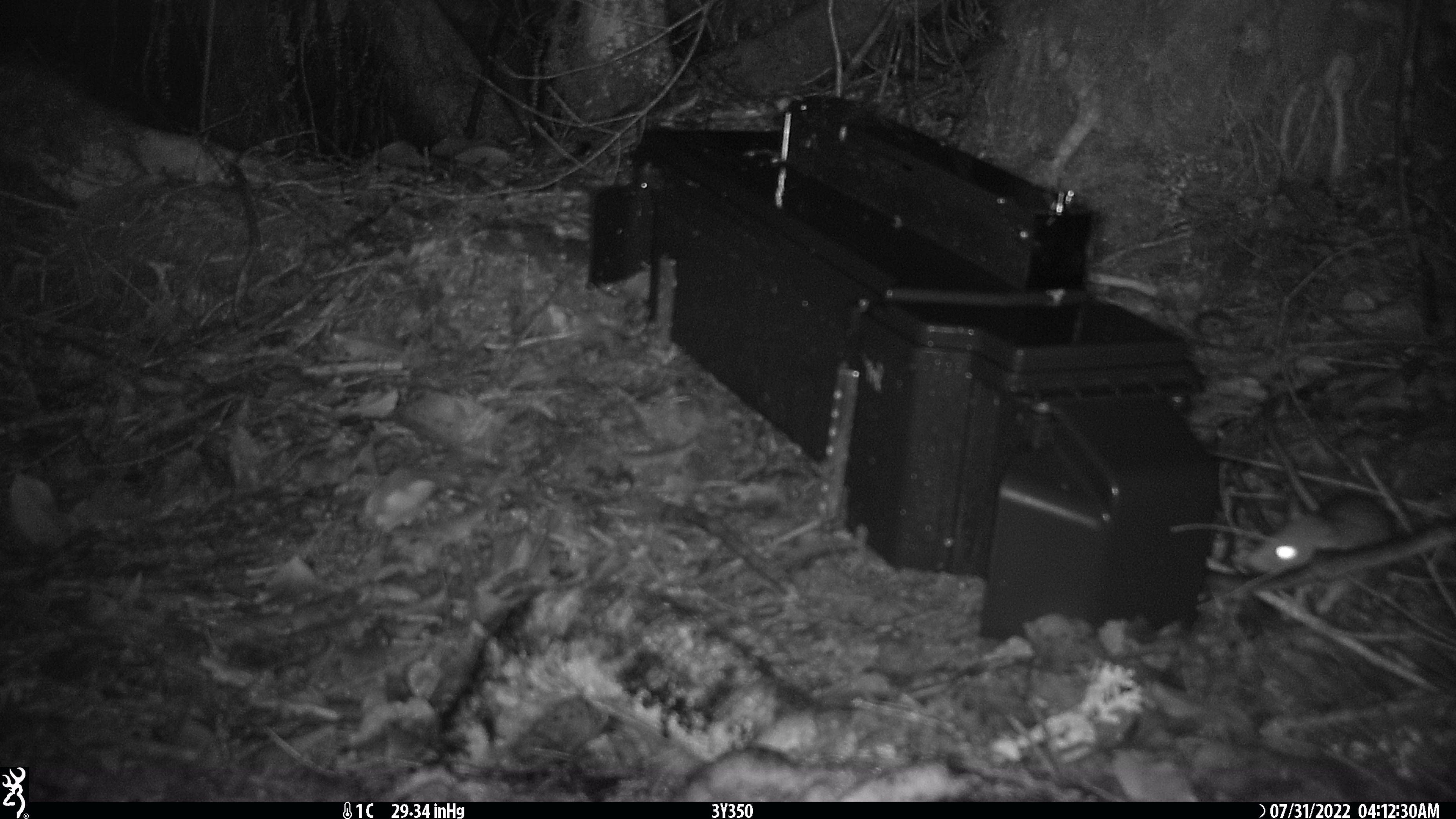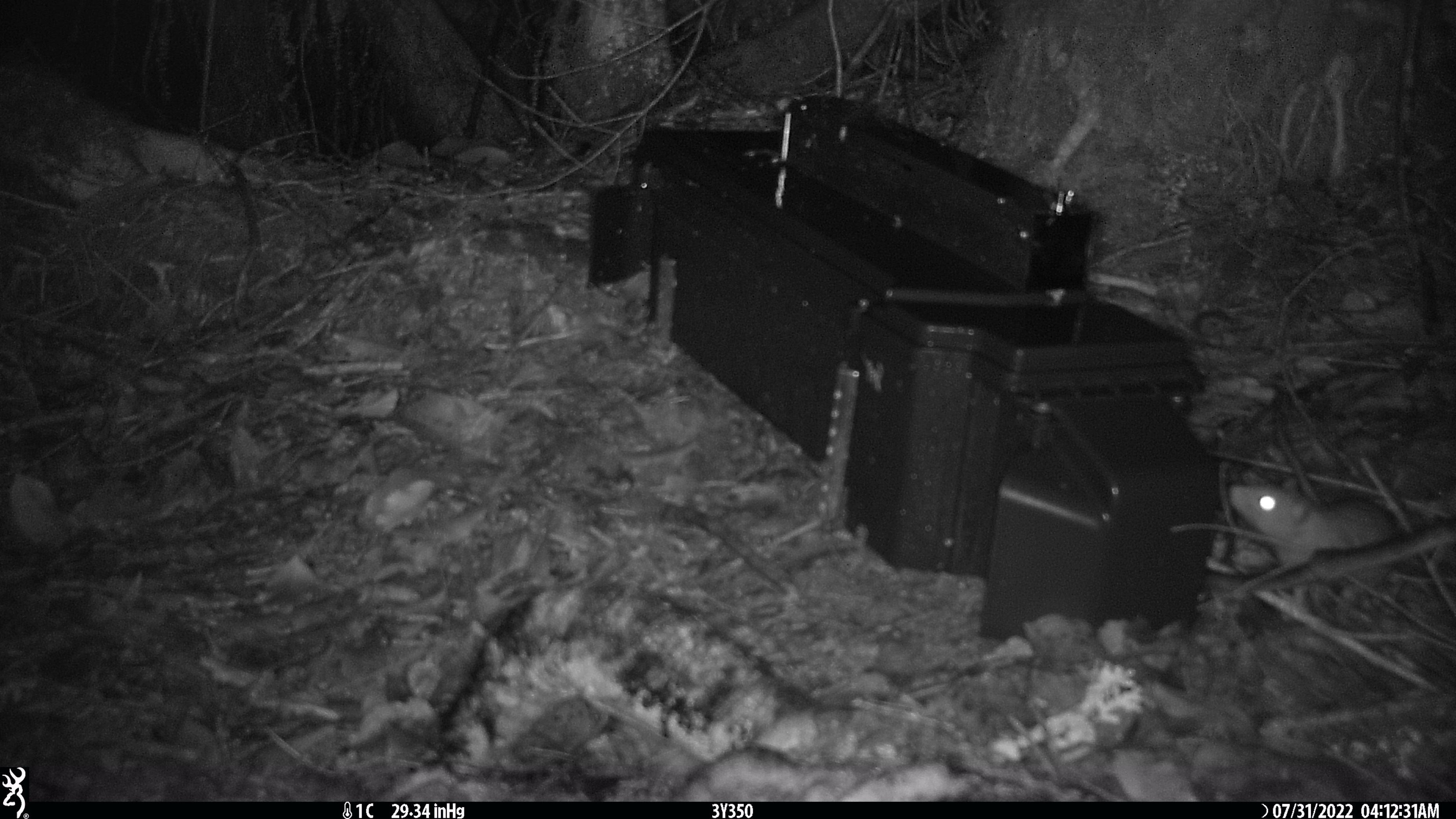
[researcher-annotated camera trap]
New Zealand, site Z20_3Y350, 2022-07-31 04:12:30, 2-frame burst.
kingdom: Animalia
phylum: Chordata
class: Mammalia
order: Rodentia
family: Muridae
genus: Rattus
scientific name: Rattus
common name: rat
Rat (Rattus).